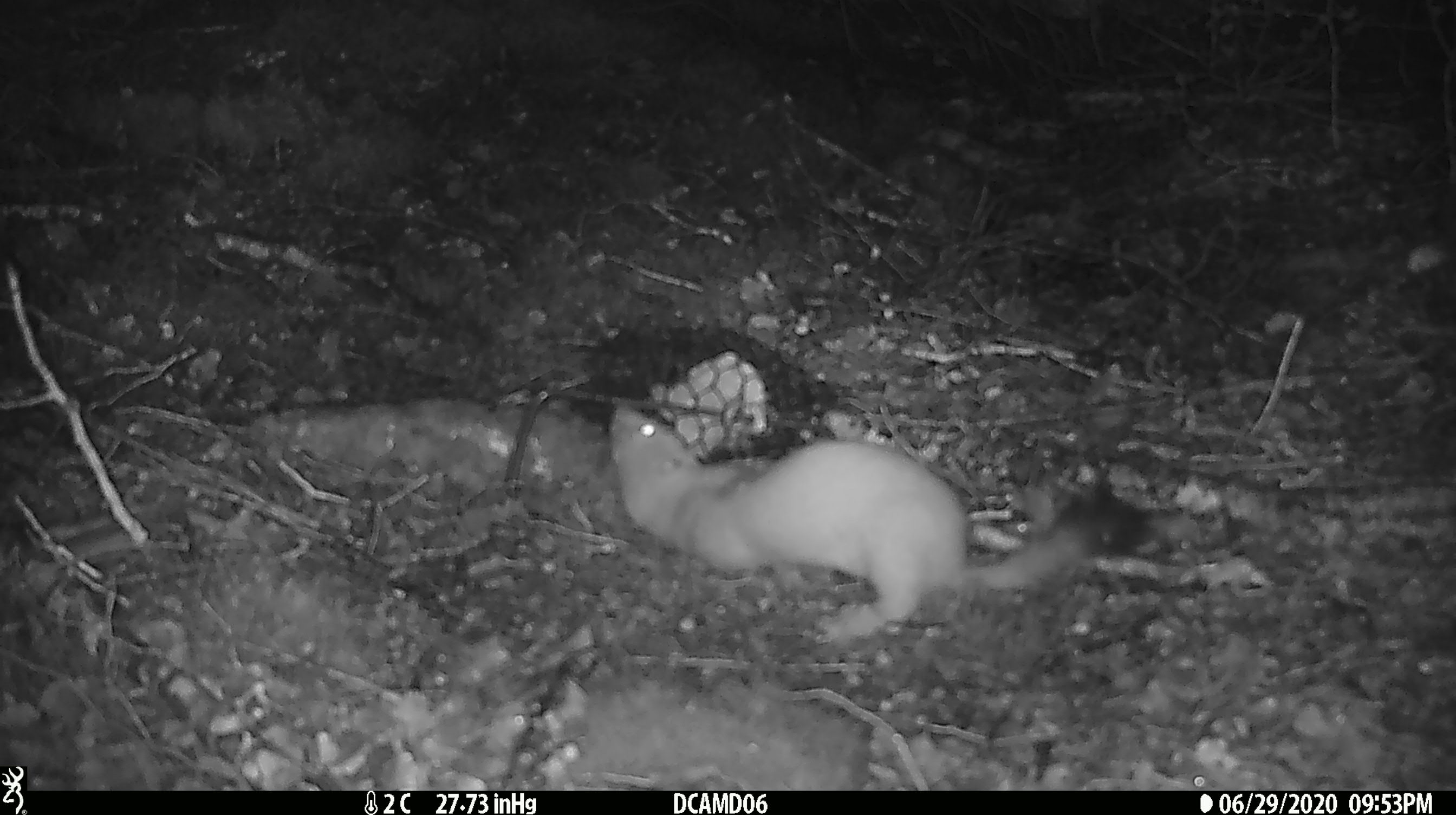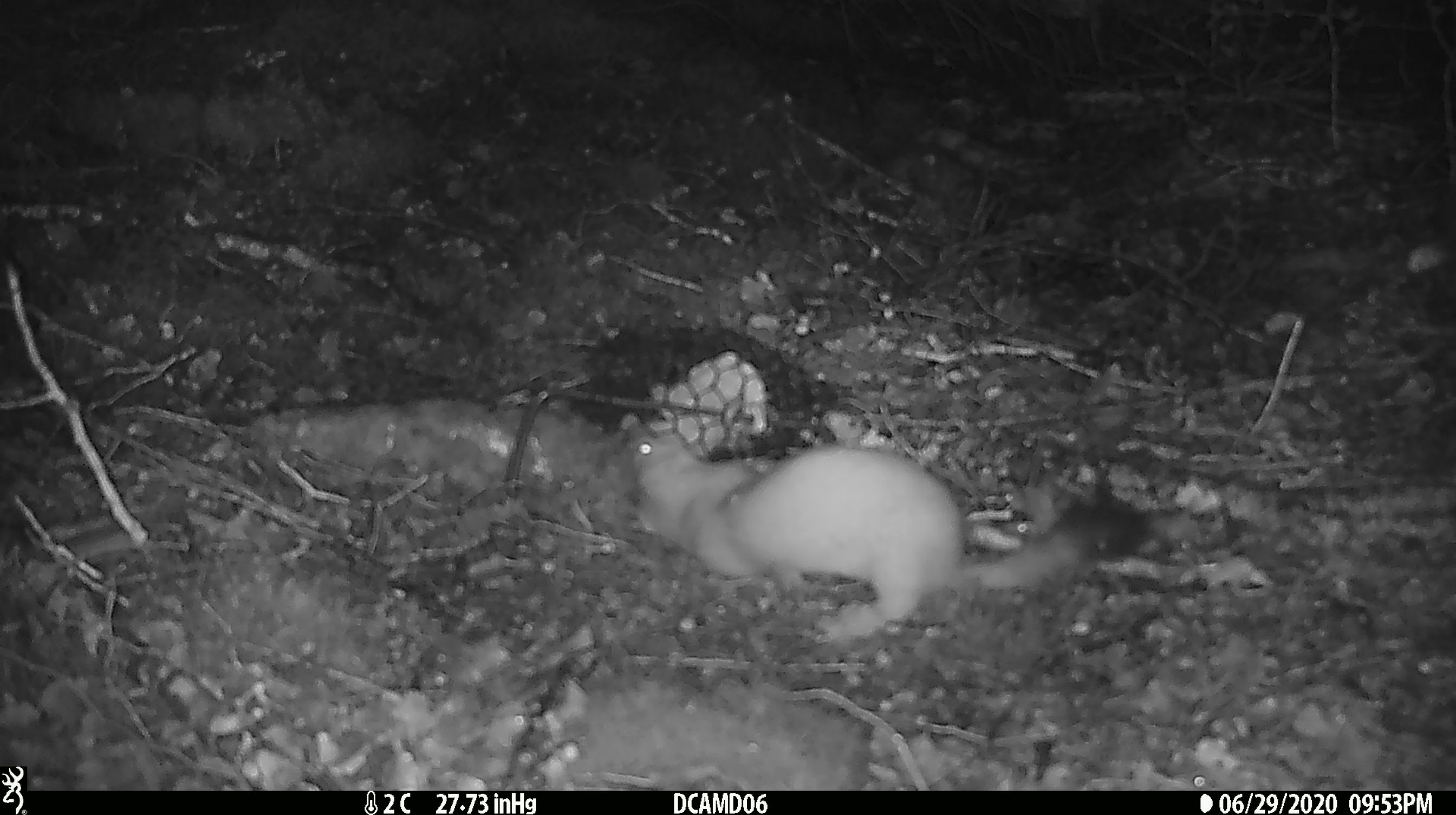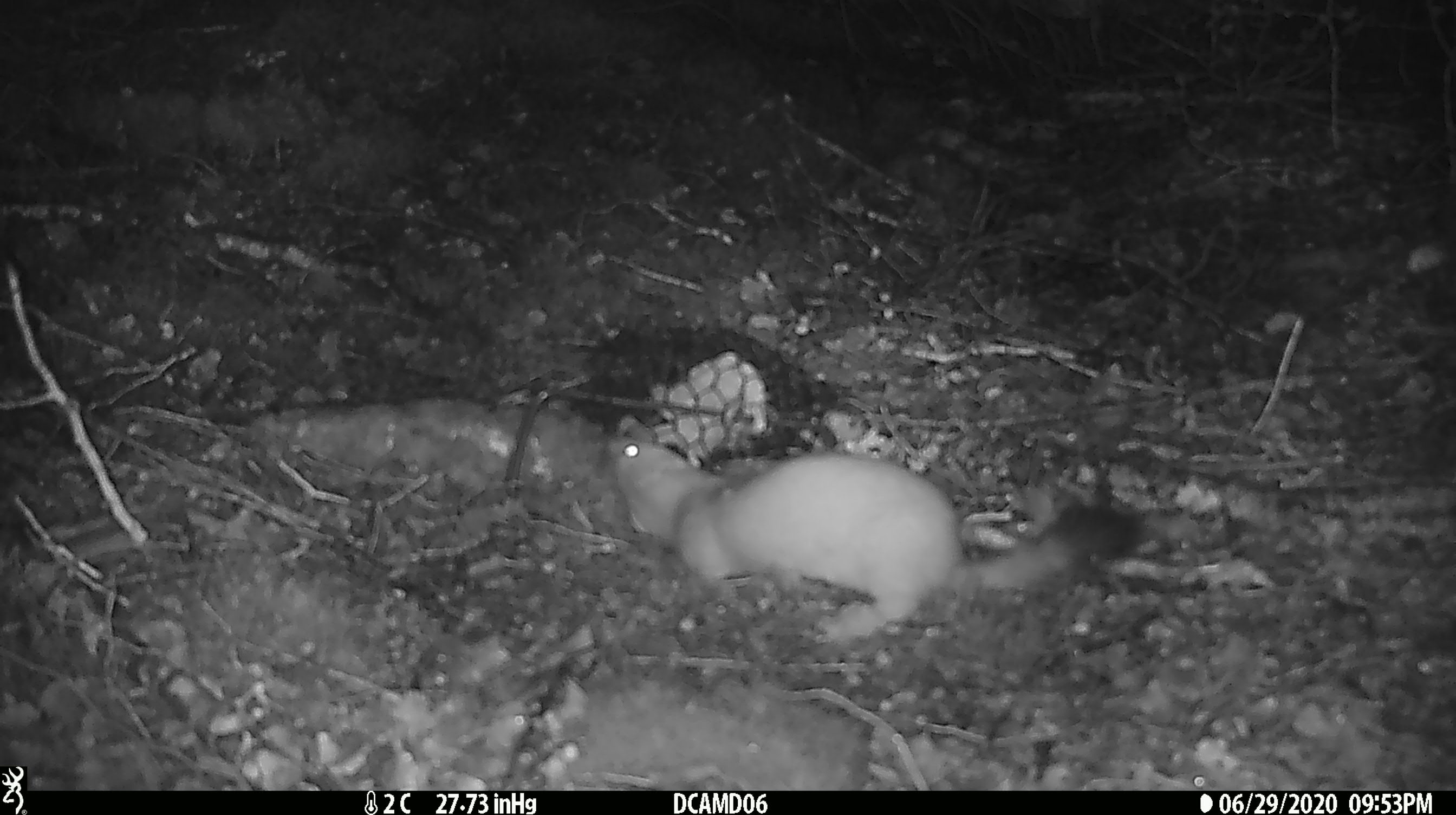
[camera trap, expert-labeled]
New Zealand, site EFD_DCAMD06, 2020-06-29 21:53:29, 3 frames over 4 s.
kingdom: Animalia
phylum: Chordata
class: Mammalia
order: Carnivora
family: Mustelidae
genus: Mustela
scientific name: Mustela erminea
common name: stoat